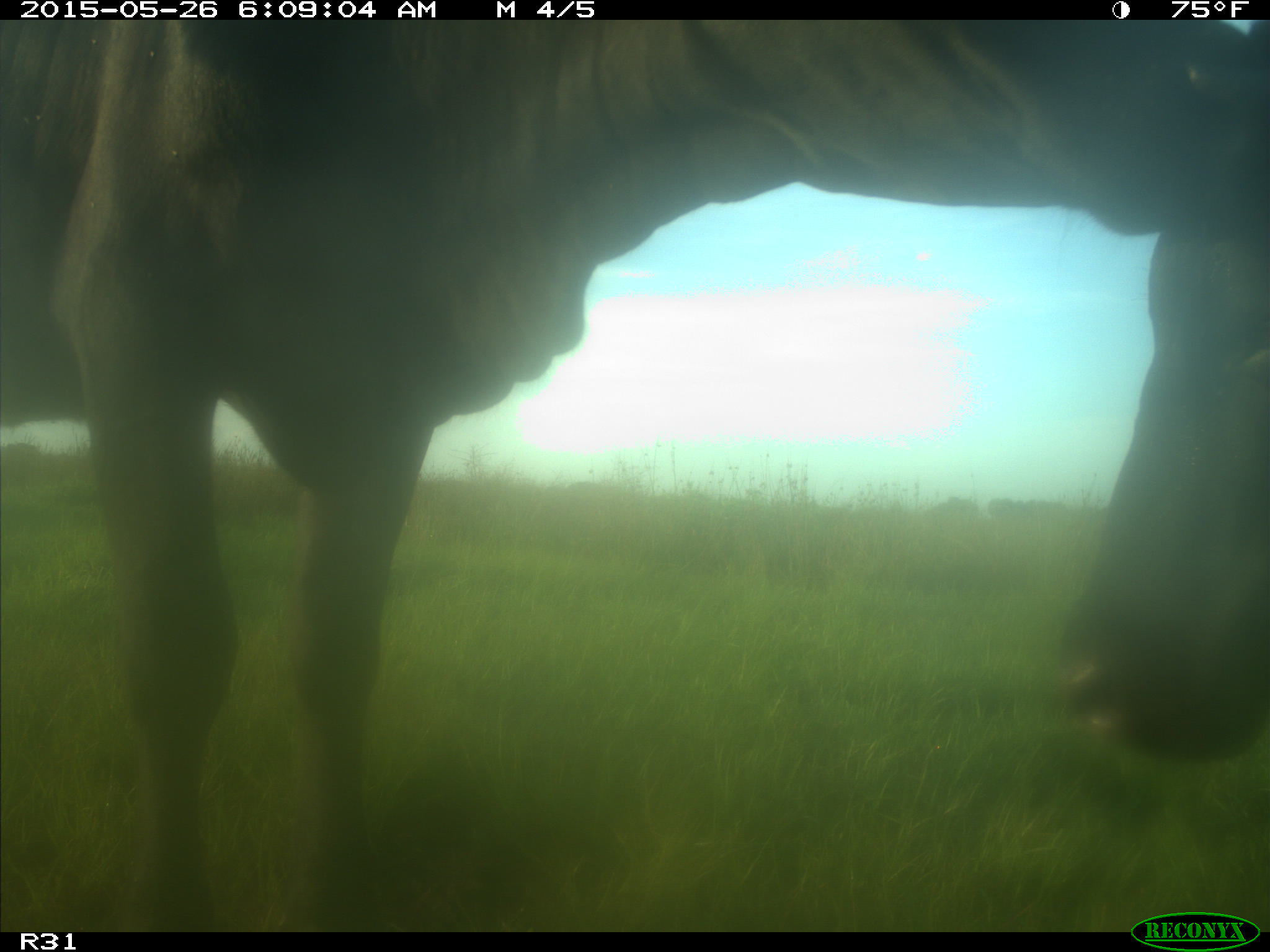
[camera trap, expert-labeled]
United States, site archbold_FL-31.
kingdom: Animalia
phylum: Chordata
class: Mammalia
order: Artiodactyla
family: Bovidae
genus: Bos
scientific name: Bos taurus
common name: domestic cow